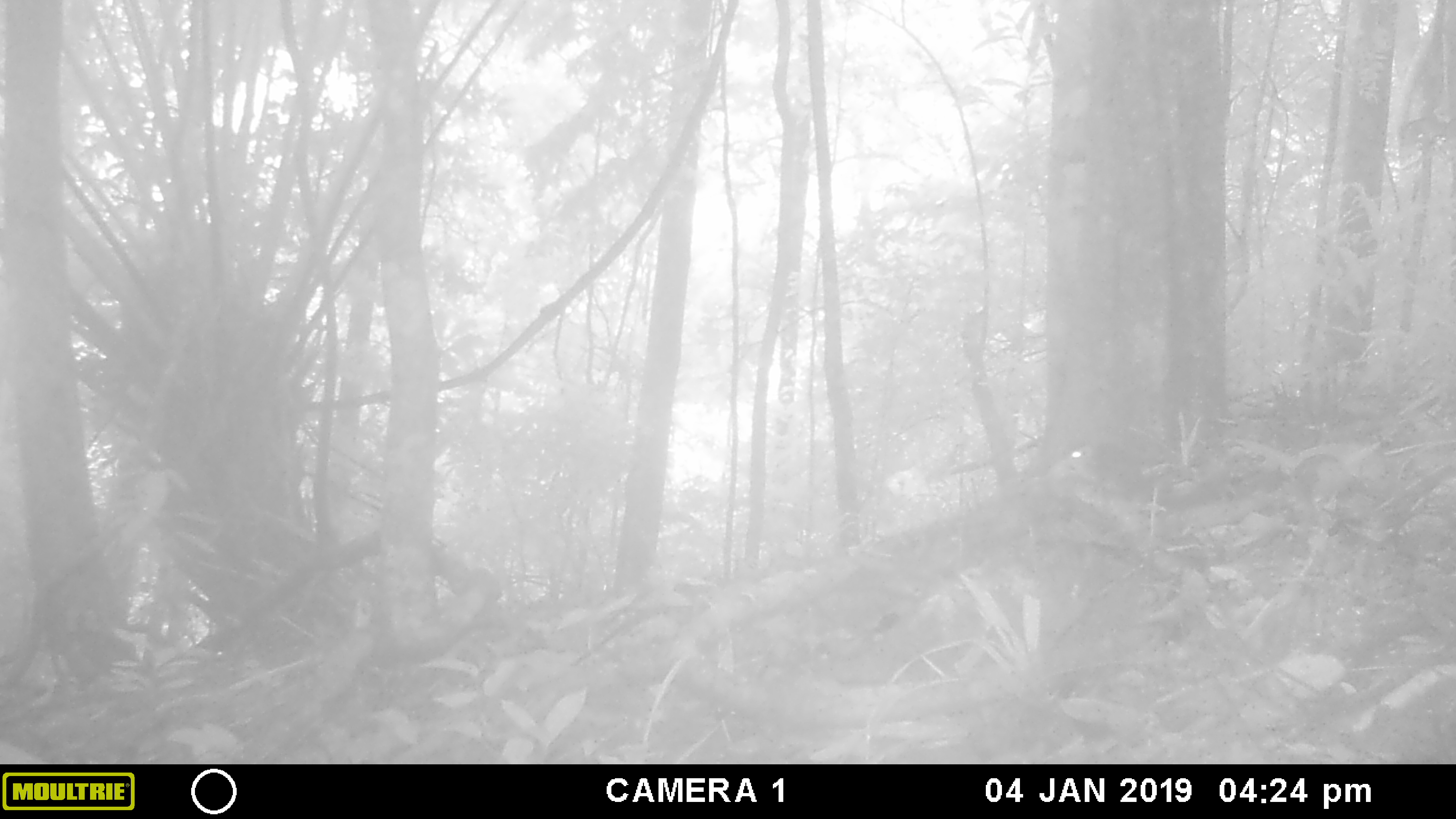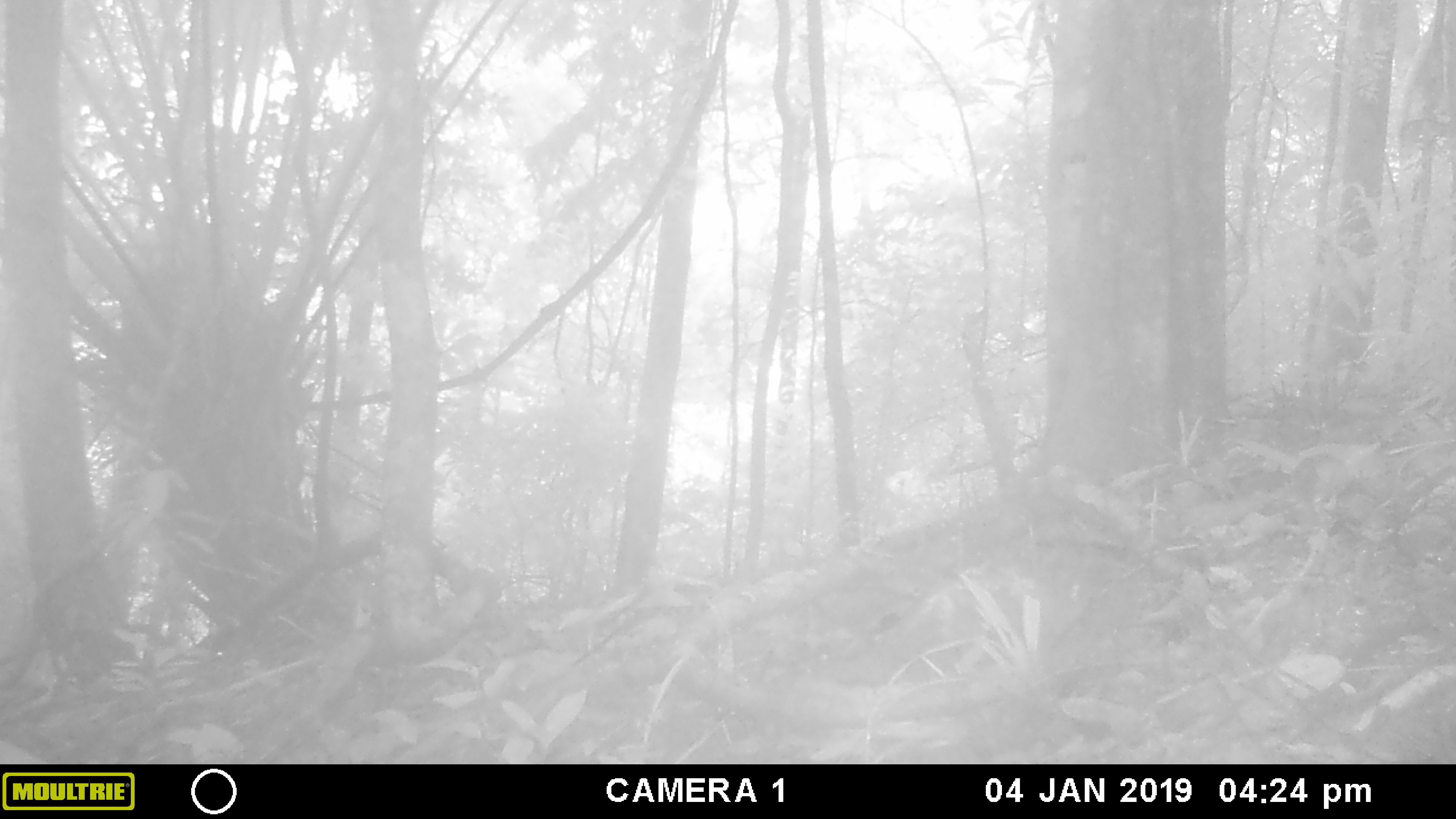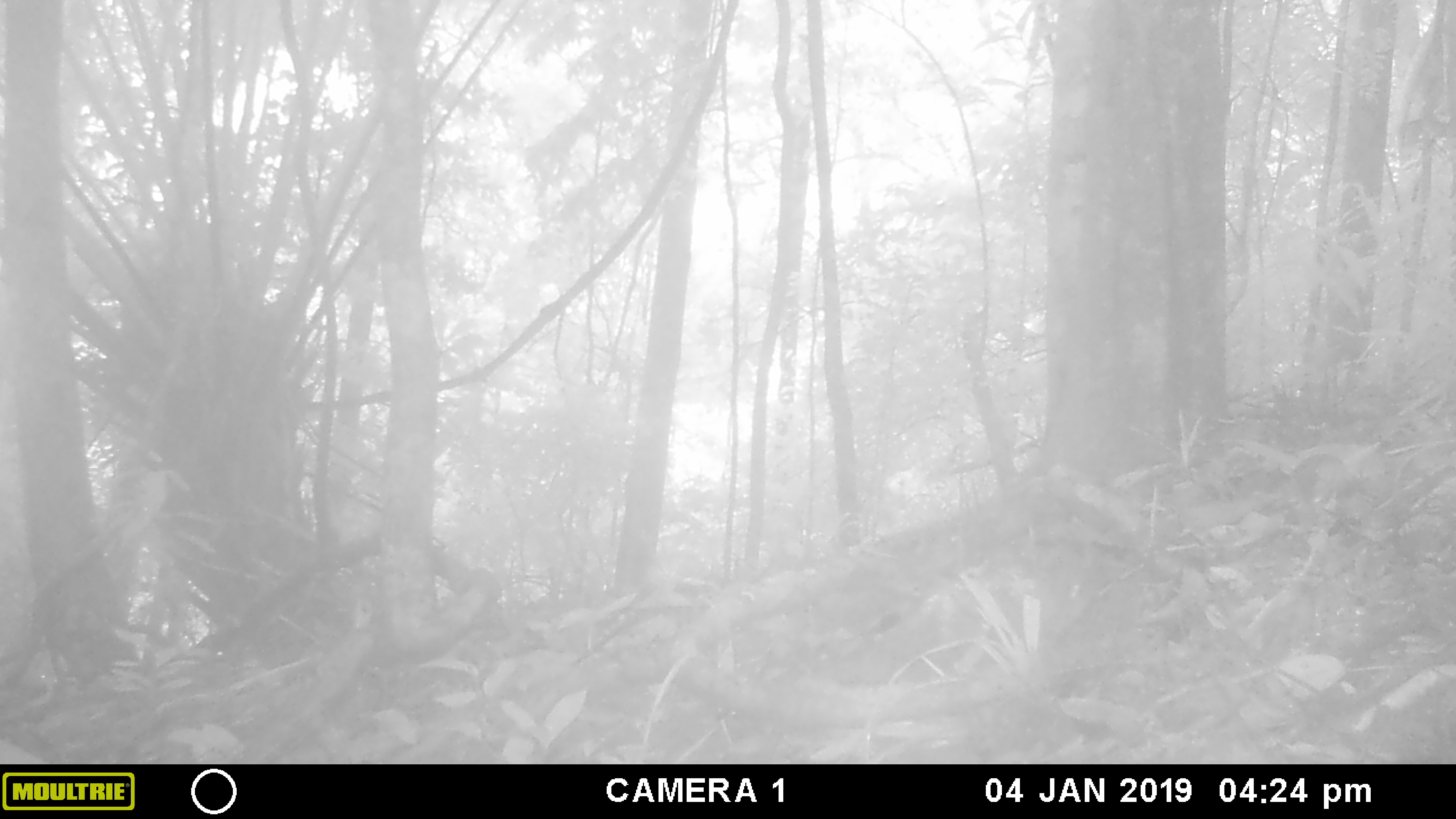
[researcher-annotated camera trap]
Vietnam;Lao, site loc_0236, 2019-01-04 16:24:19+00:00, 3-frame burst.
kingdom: Animalia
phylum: Chordata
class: Mammalia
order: Rodentia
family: Sciuridae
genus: Sciurus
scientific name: Sciurus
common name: squirrel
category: unidentified squirrel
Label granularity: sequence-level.